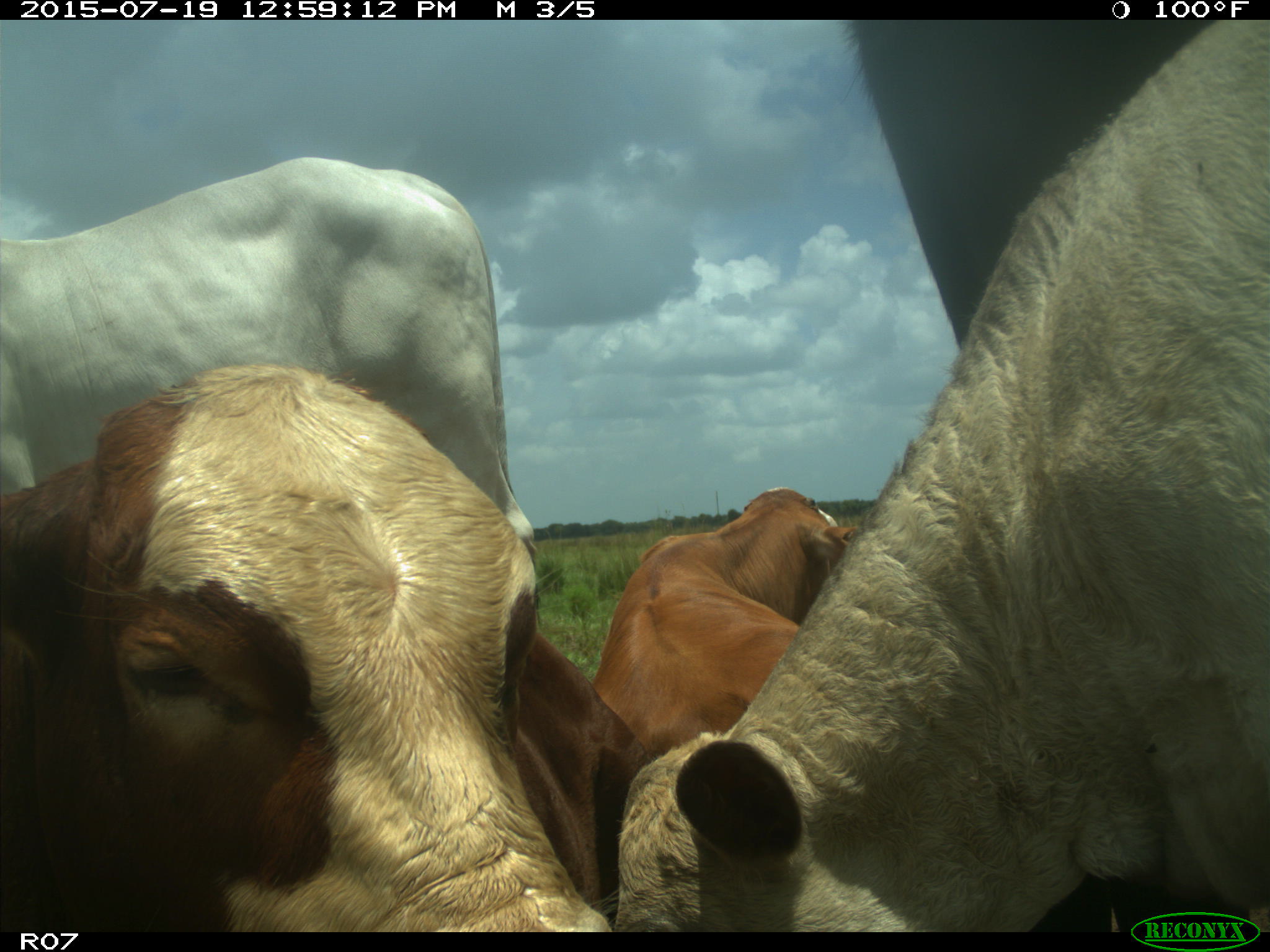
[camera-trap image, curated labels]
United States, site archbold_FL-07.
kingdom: Animalia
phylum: Chordata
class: Mammalia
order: Artiodactyla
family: Bovidae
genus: Bos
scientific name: Bos taurus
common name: domestic cow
Bos taurus (domestic cow).